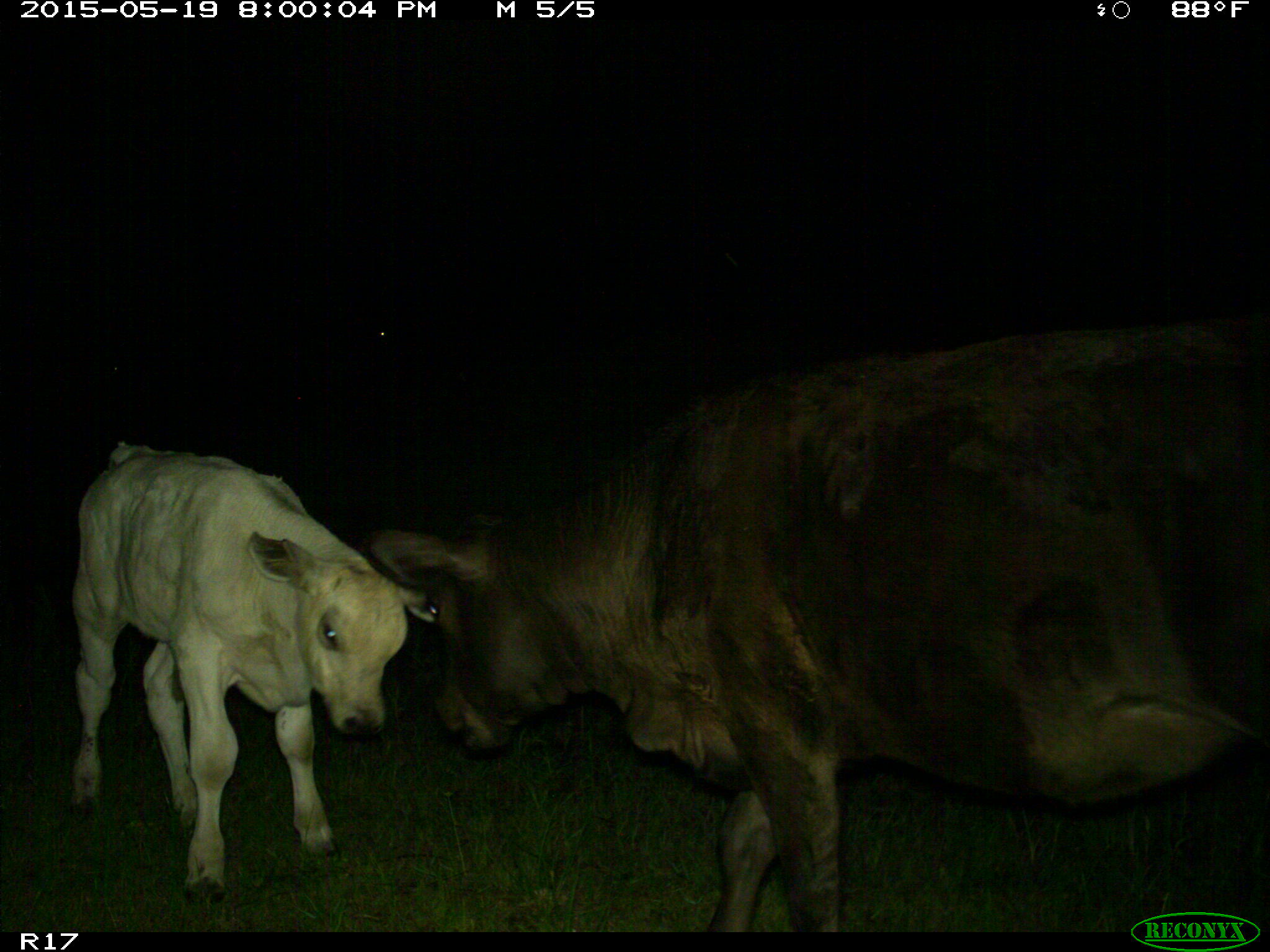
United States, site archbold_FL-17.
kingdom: Animalia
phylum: Chordata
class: Mammalia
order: Artiodactyla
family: Bovidae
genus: Bos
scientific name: Bos taurus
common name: domestic cow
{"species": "Bos taurus (domestic cow)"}